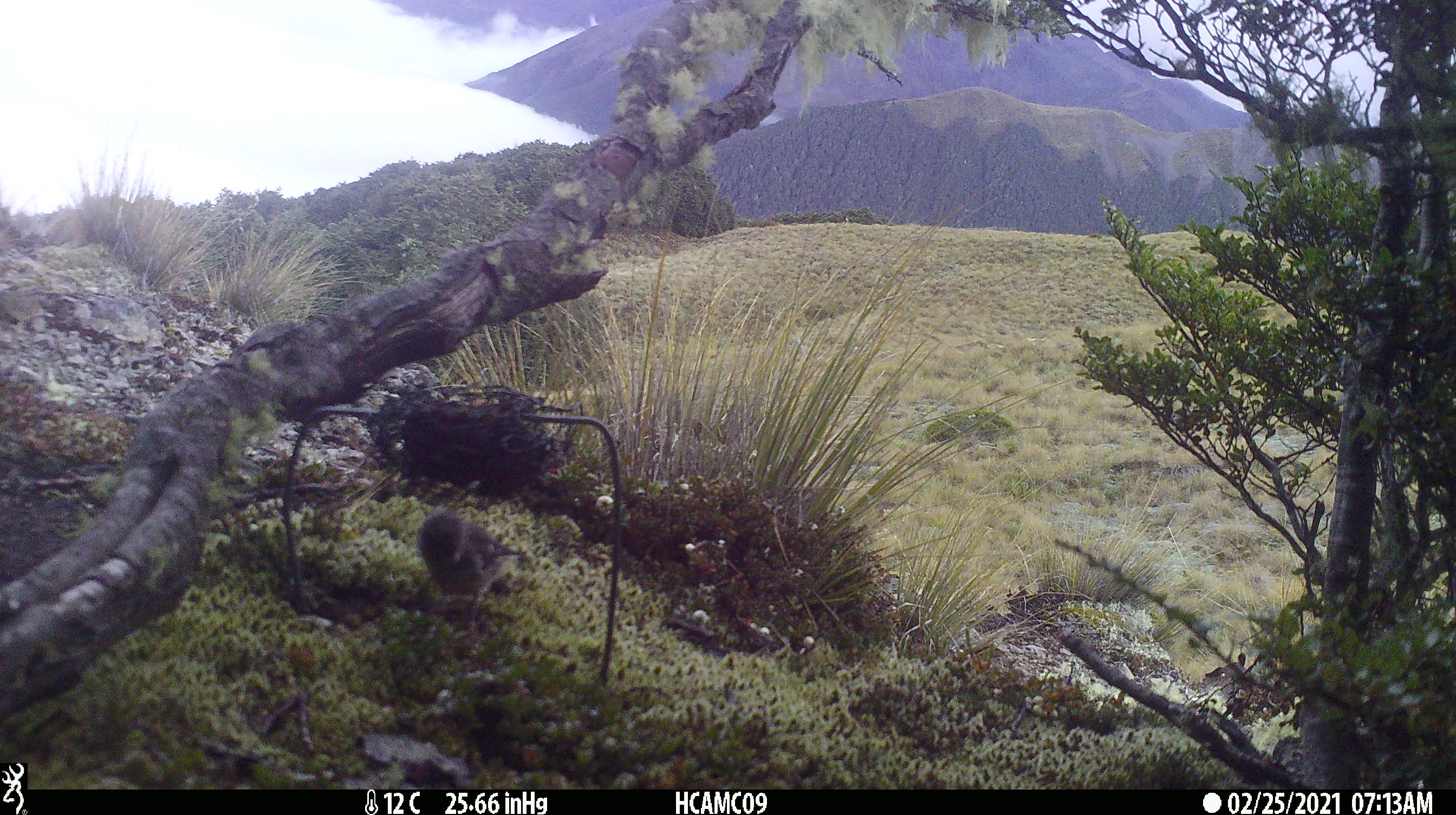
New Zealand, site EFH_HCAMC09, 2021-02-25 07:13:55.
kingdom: Animalia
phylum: Chordata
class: Aves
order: Passeriformes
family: Acanthisittidae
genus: Acanthisitta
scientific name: Acanthisitta chloris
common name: rifleman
Rifleman (Acanthisitta chloris).